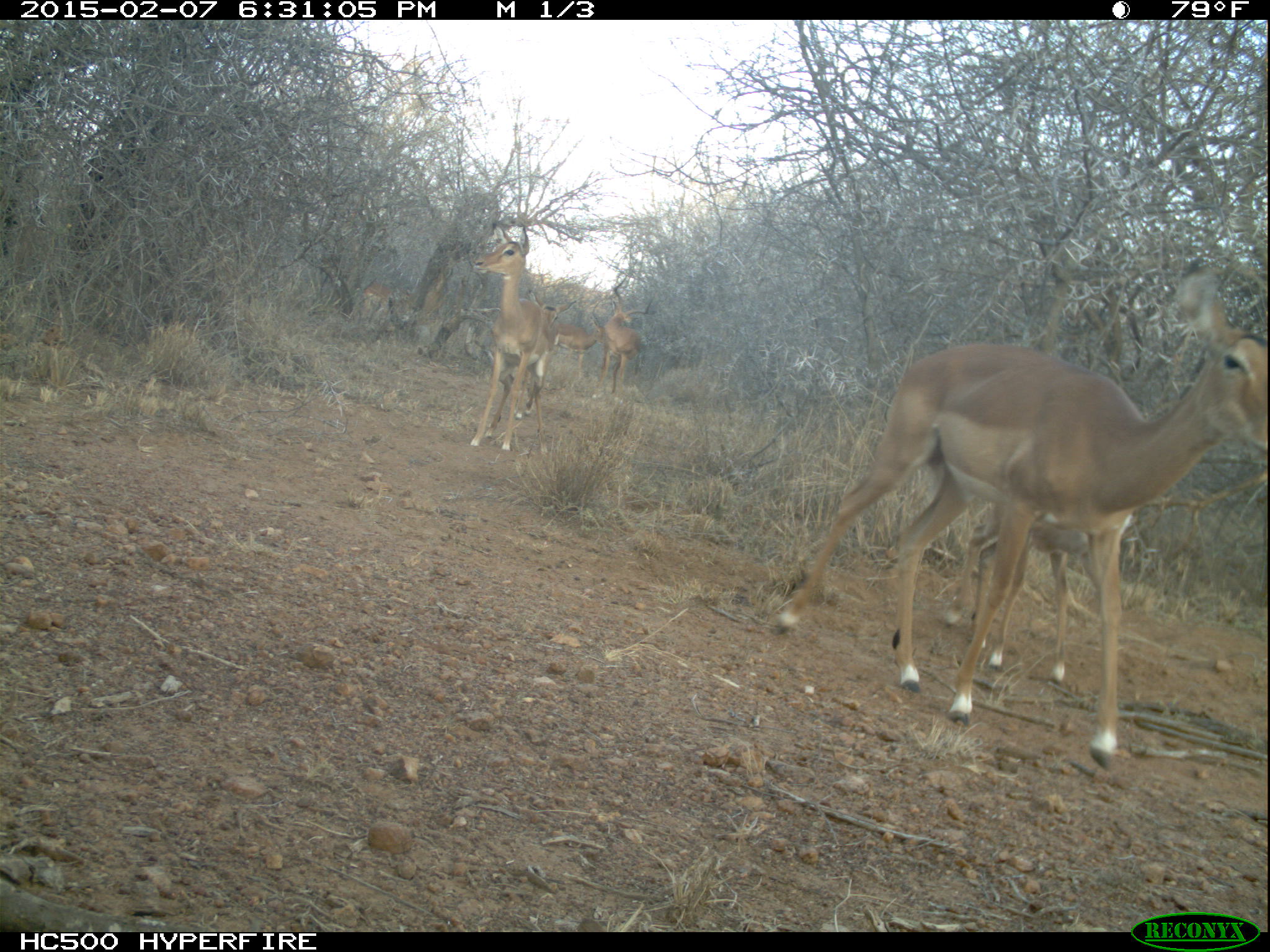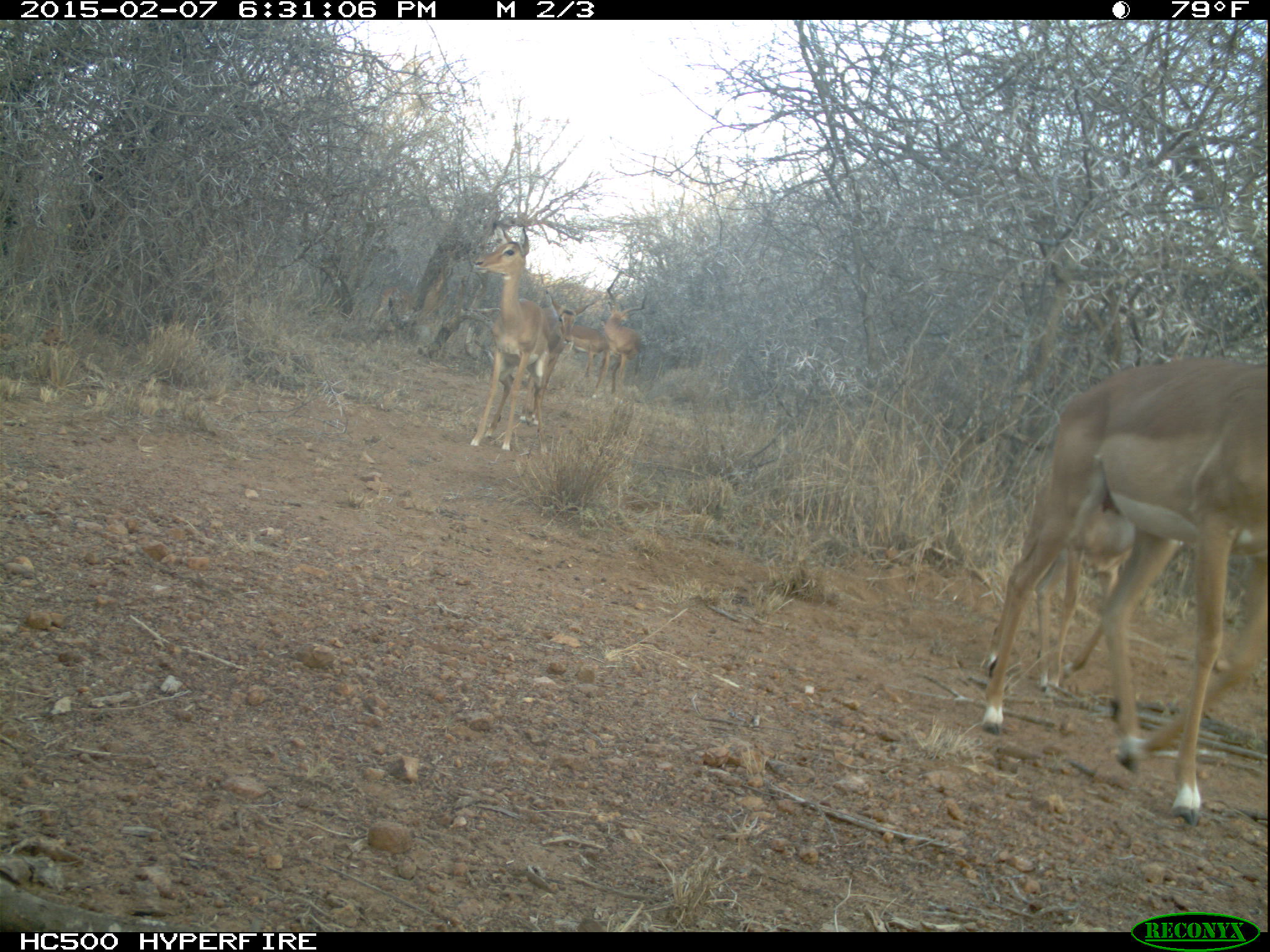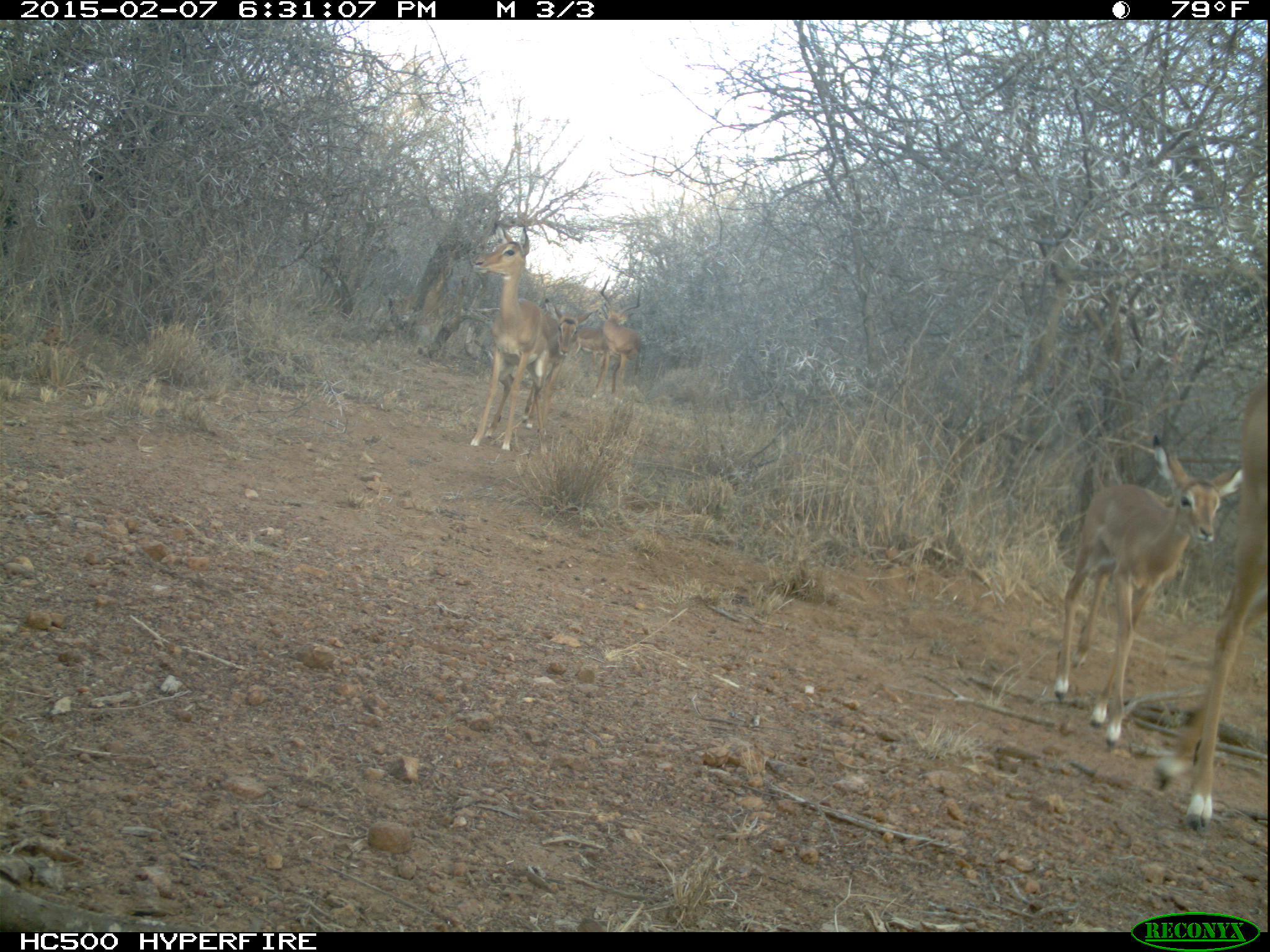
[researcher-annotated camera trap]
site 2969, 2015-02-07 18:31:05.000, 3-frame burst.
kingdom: Animalia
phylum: Chordata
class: Mammalia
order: Artiodactyla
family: Bovidae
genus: Aepyceros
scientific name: Aepyceros melampus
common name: impala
Aepyceros melampus (impala), count 6.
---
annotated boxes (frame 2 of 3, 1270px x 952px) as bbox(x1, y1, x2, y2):
aepyceros melampus: bbox(979, 356, 1267, 828); bbox(986, 458, 1215, 696); bbox(470, 222, 563, 455); bbox(531, 291, 599, 392); bbox(595, 272, 646, 394); bbox(366, 284, 418, 349); bbox(557, 318, 608, 377)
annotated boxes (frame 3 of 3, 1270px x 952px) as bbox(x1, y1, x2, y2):
aepyceros melampus: bbox(1052, 430, 1245, 745); bbox(1152, 376, 1267, 829); bbox(469, 222, 559, 450); bbox(520, 298, 596, 437); bbox(592, 274, 642, 395); bbox(562, 319, 620, 382)